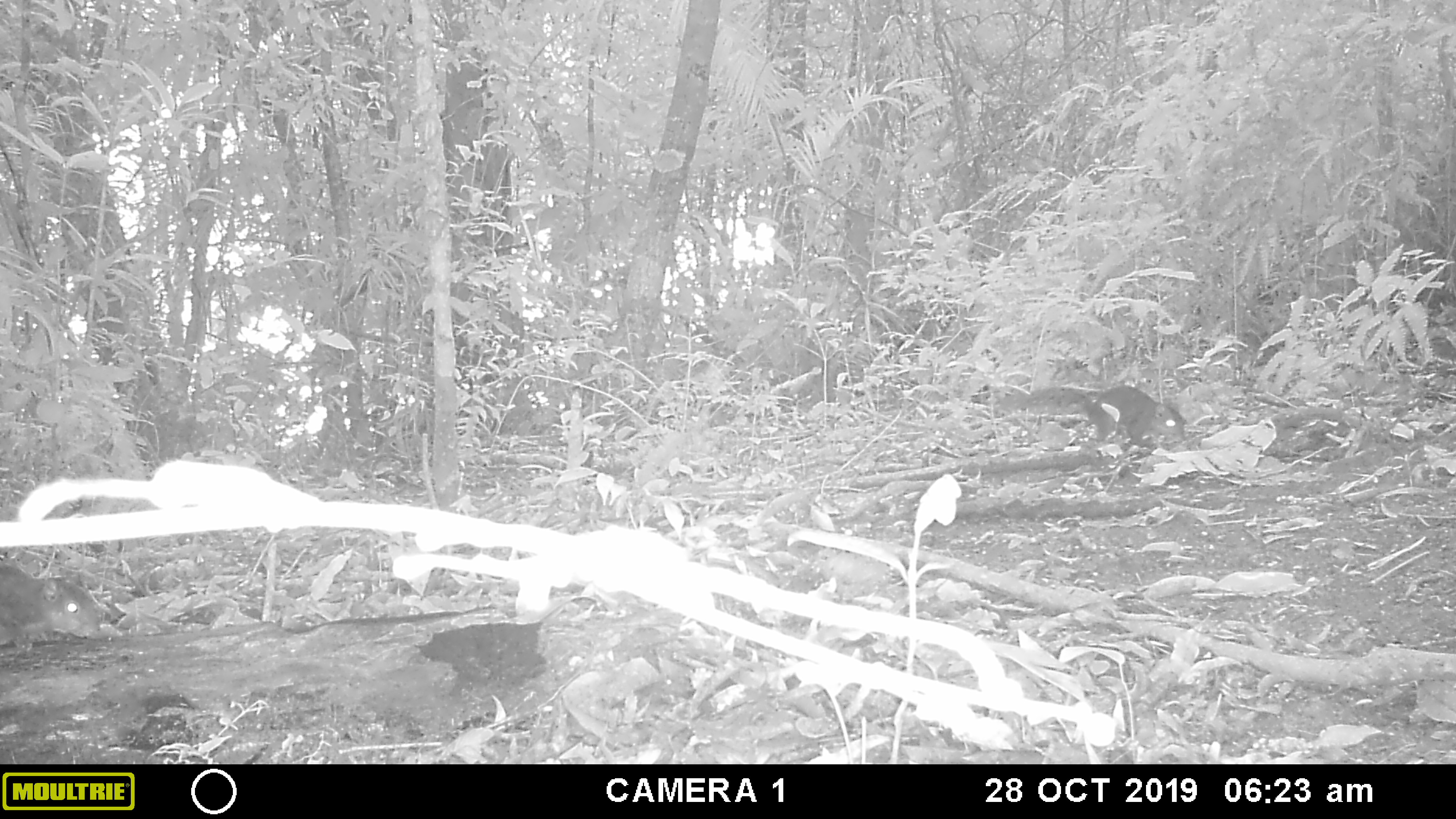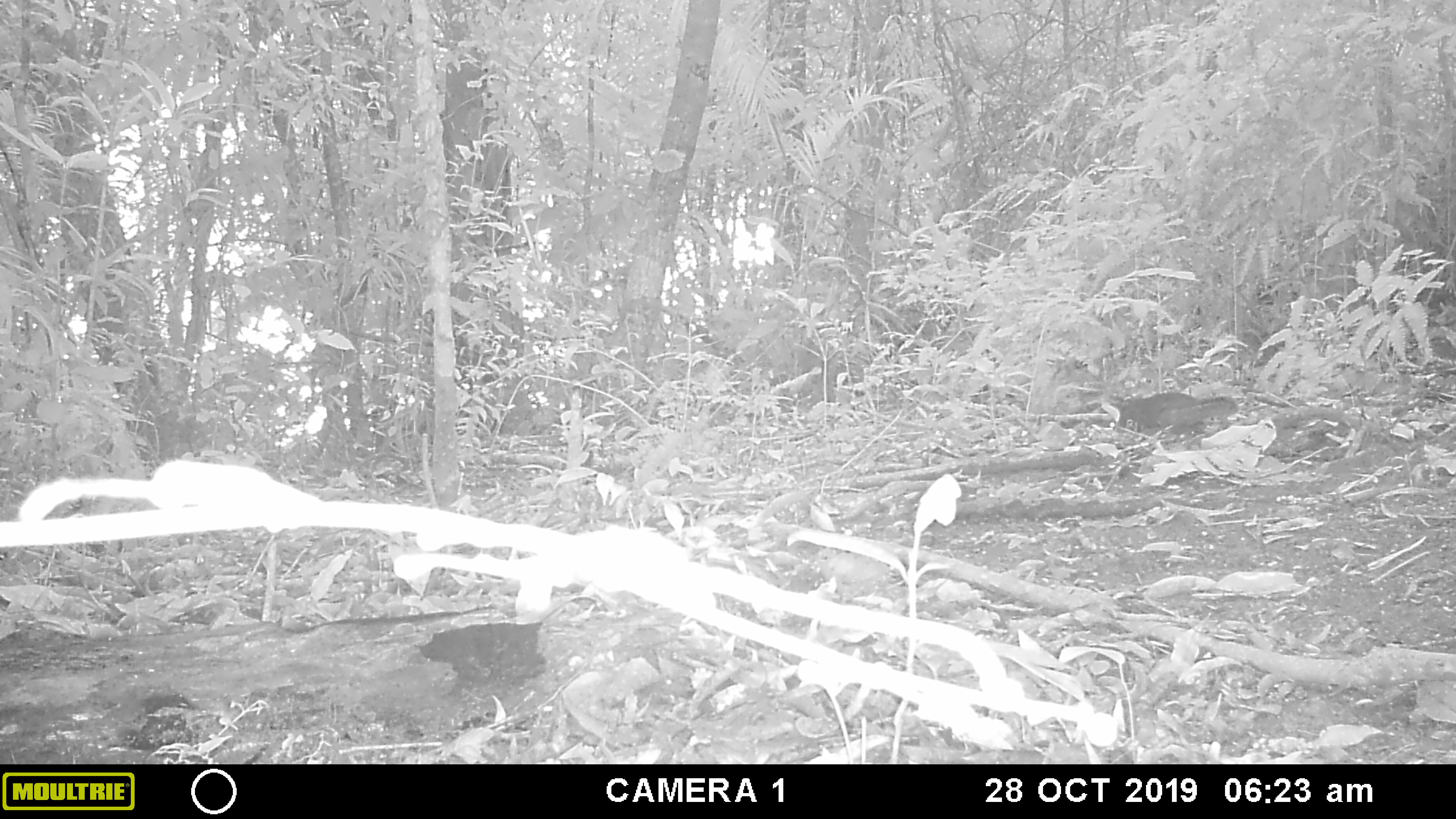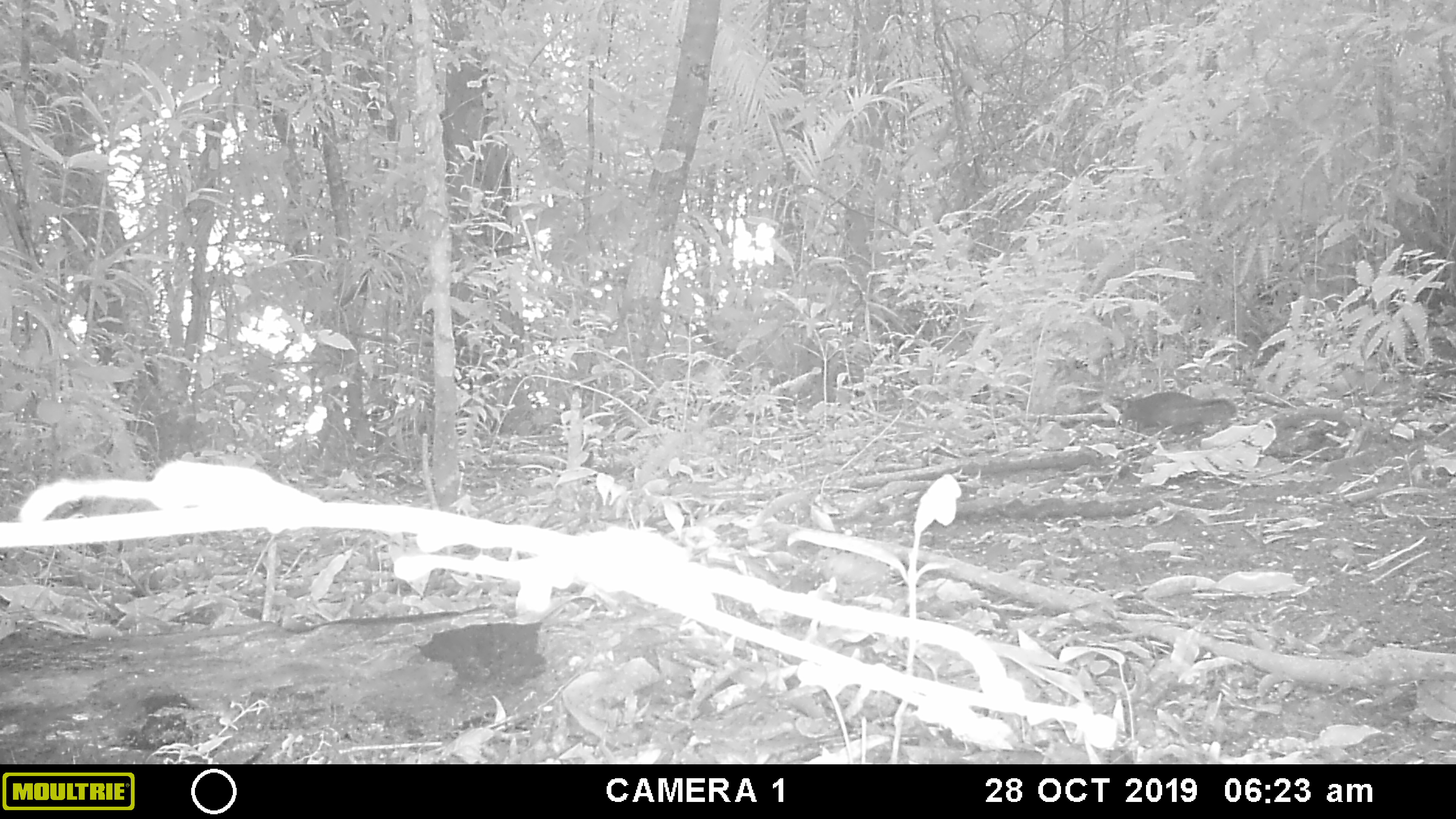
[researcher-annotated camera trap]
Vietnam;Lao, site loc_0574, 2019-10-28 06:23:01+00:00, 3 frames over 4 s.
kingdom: Animalia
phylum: Chordata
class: Mammalia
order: Rodentia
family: Sciuridae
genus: Dremomys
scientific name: Dremomys rufigenis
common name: red-cheeked squirrel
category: red cheeked squirrel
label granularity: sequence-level